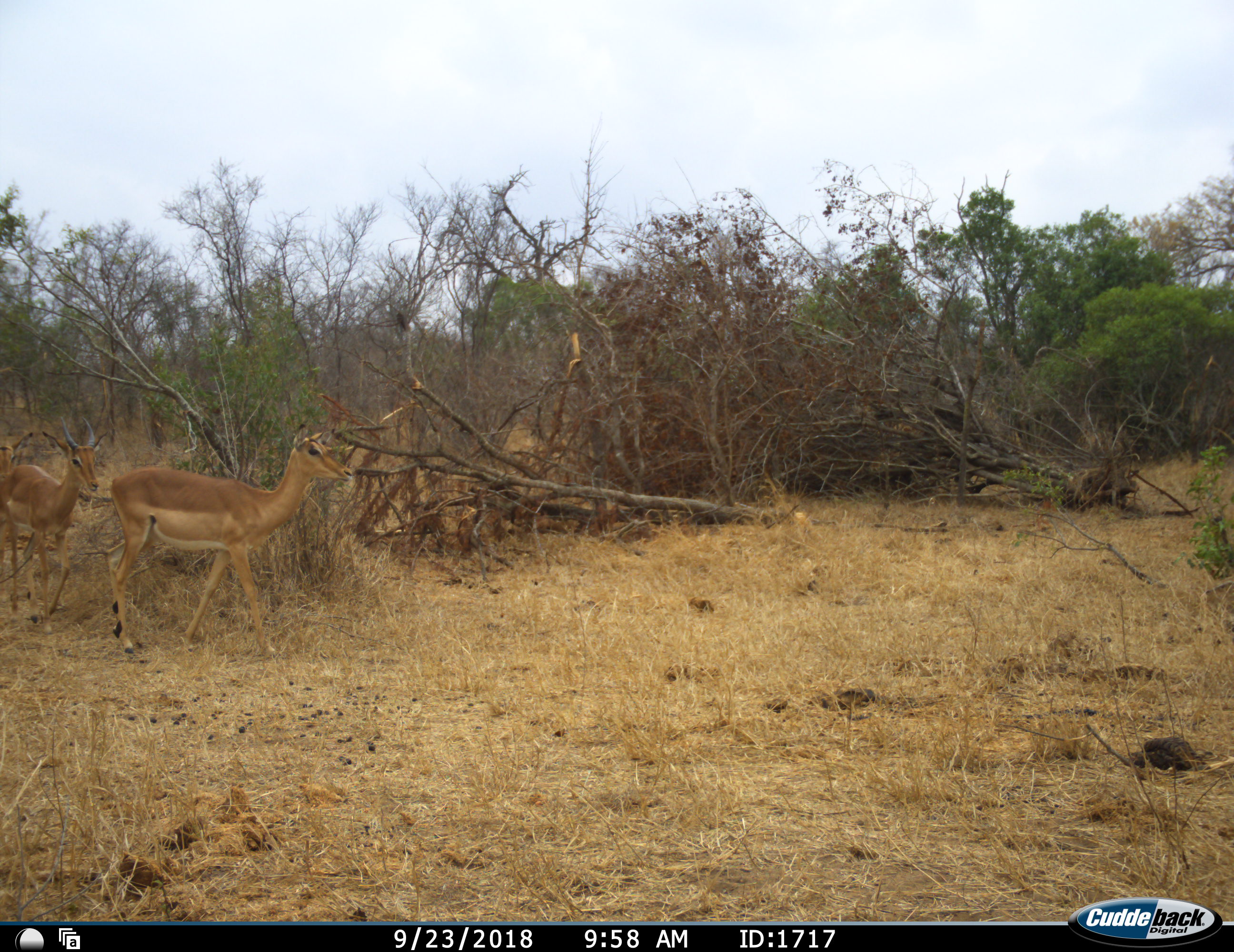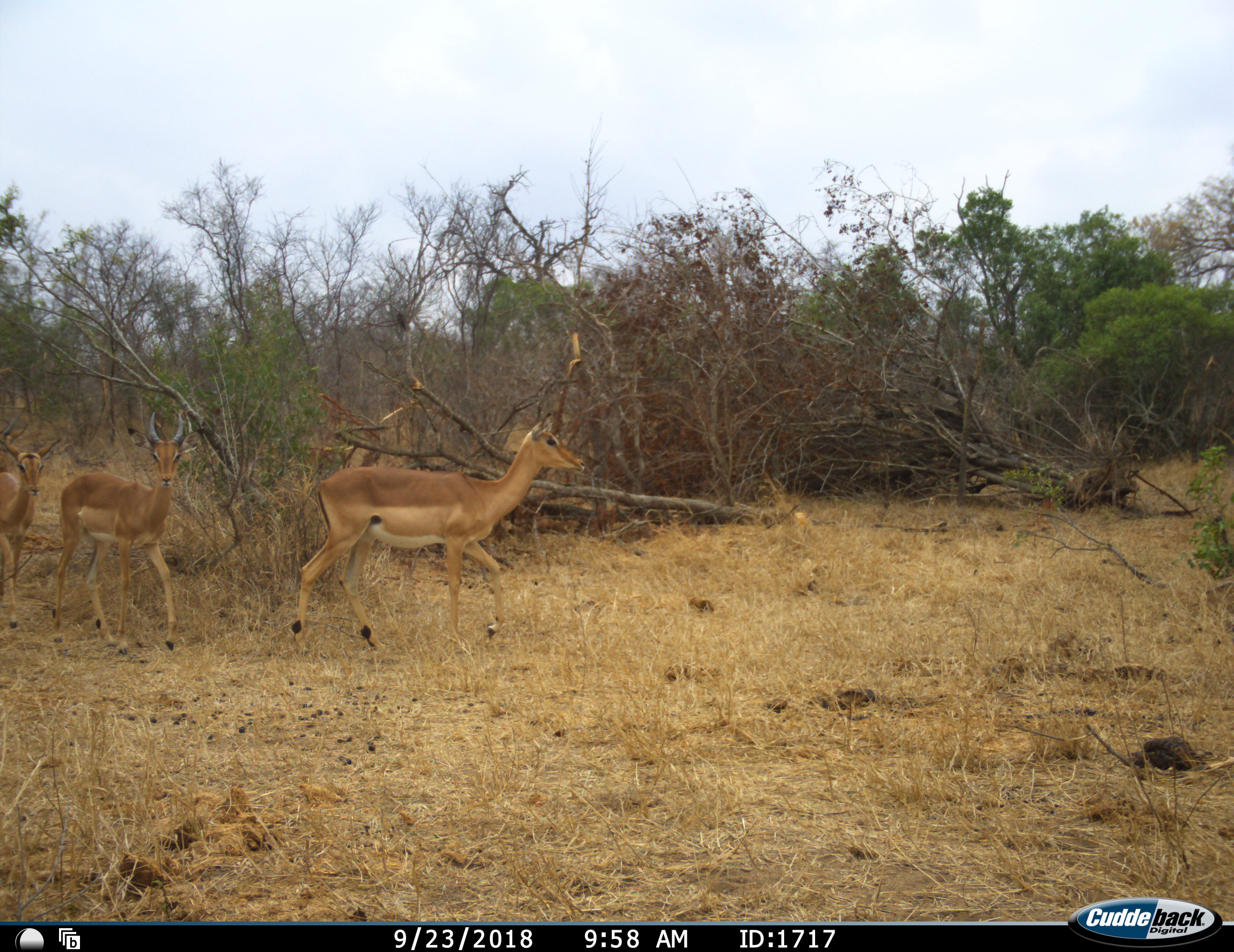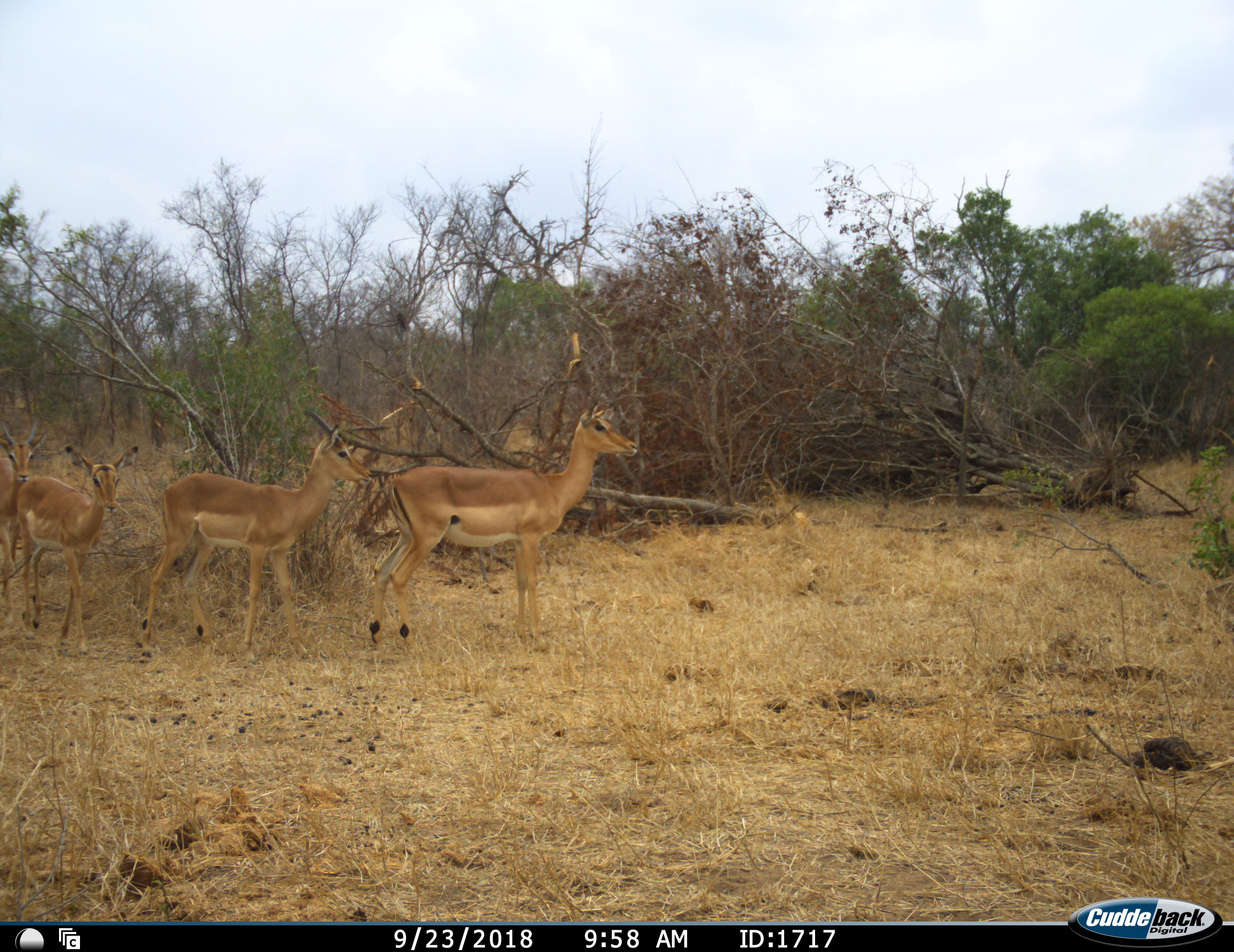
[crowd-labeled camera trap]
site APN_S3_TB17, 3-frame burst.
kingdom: Animalia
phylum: Chordata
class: Mammalia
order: Artiodactyla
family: Bovidae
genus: Aepyceros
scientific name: Aepyceros melampus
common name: impala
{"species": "impala (Aepyceros melampus)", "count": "4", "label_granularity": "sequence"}